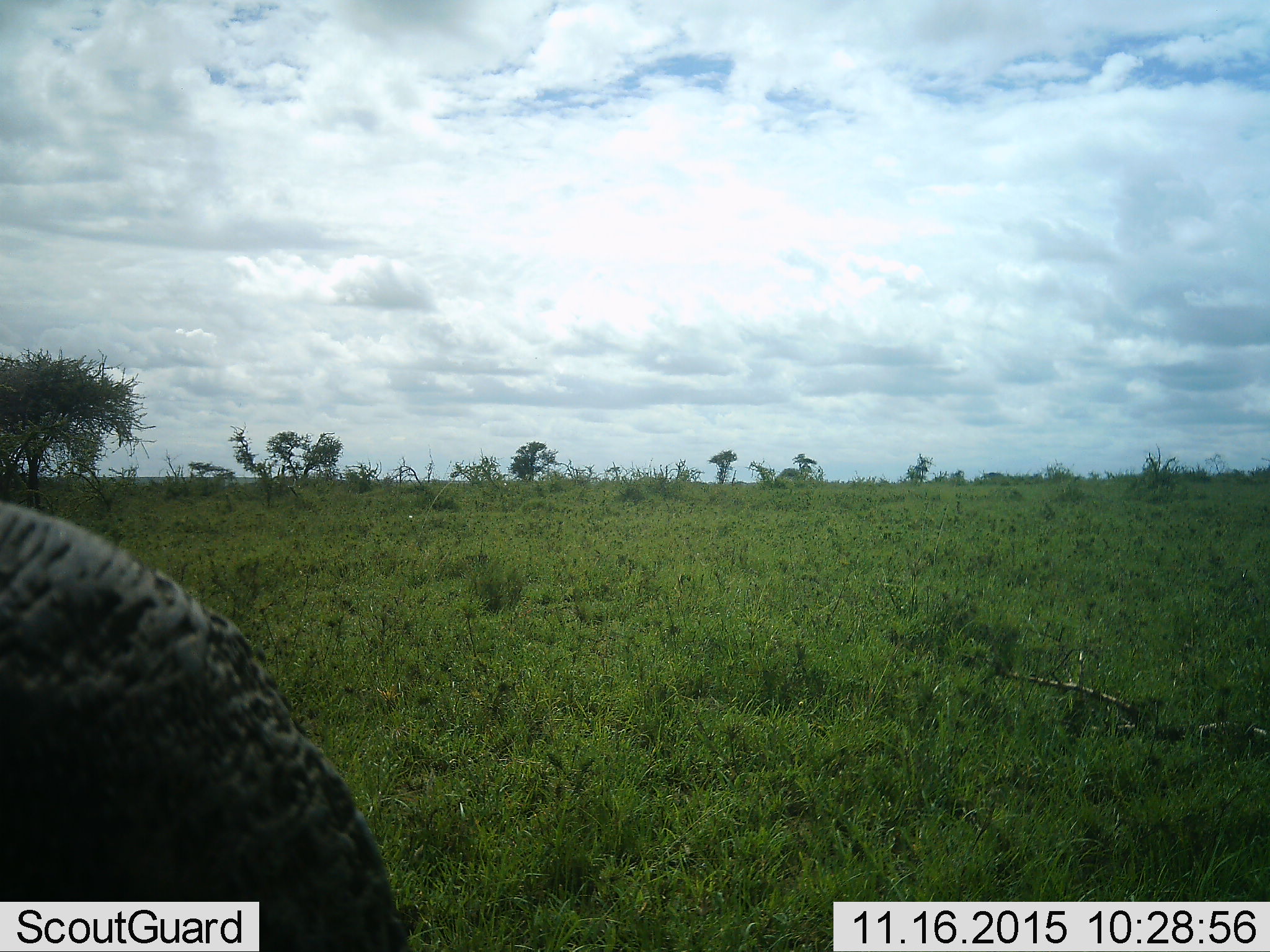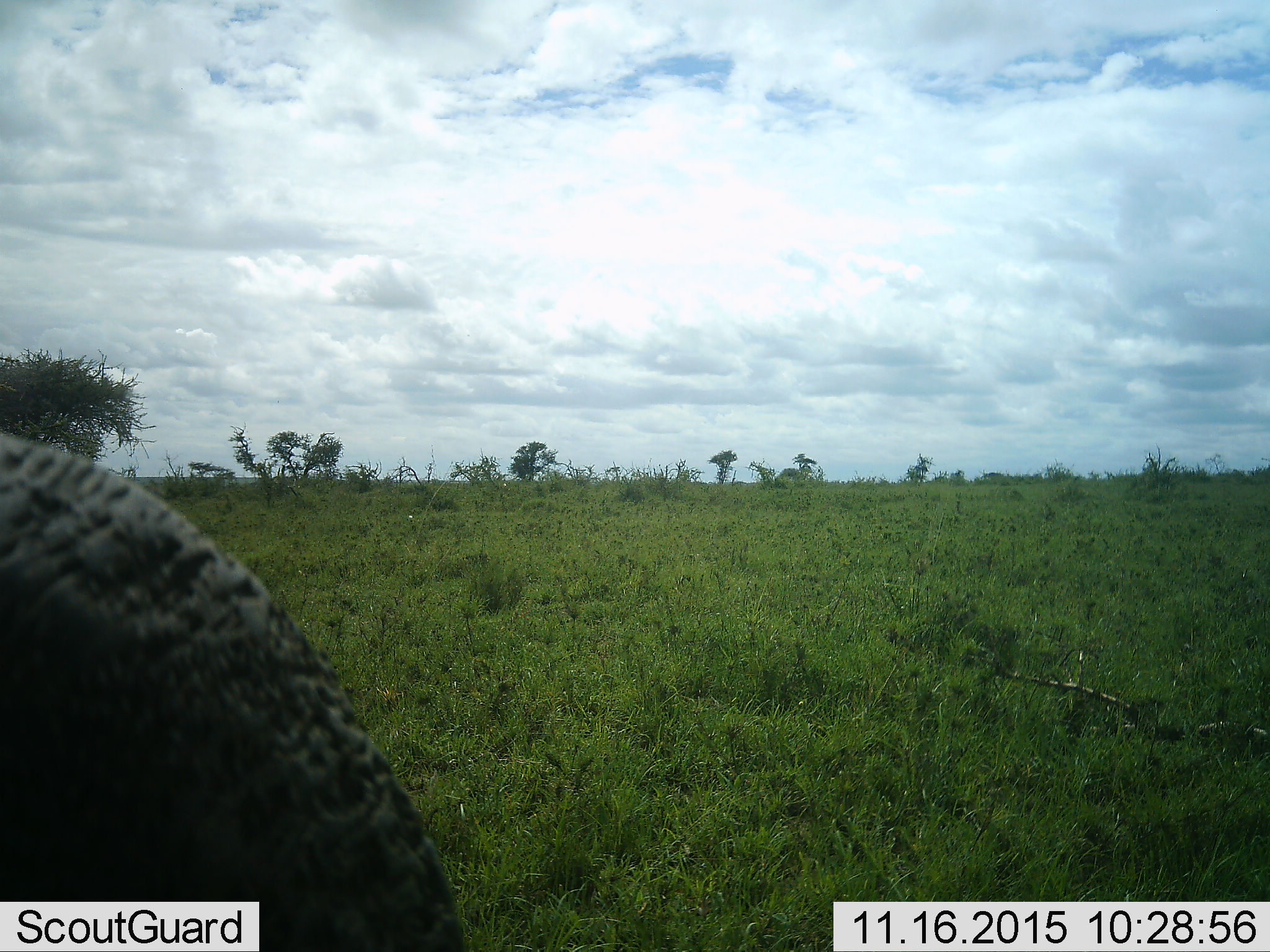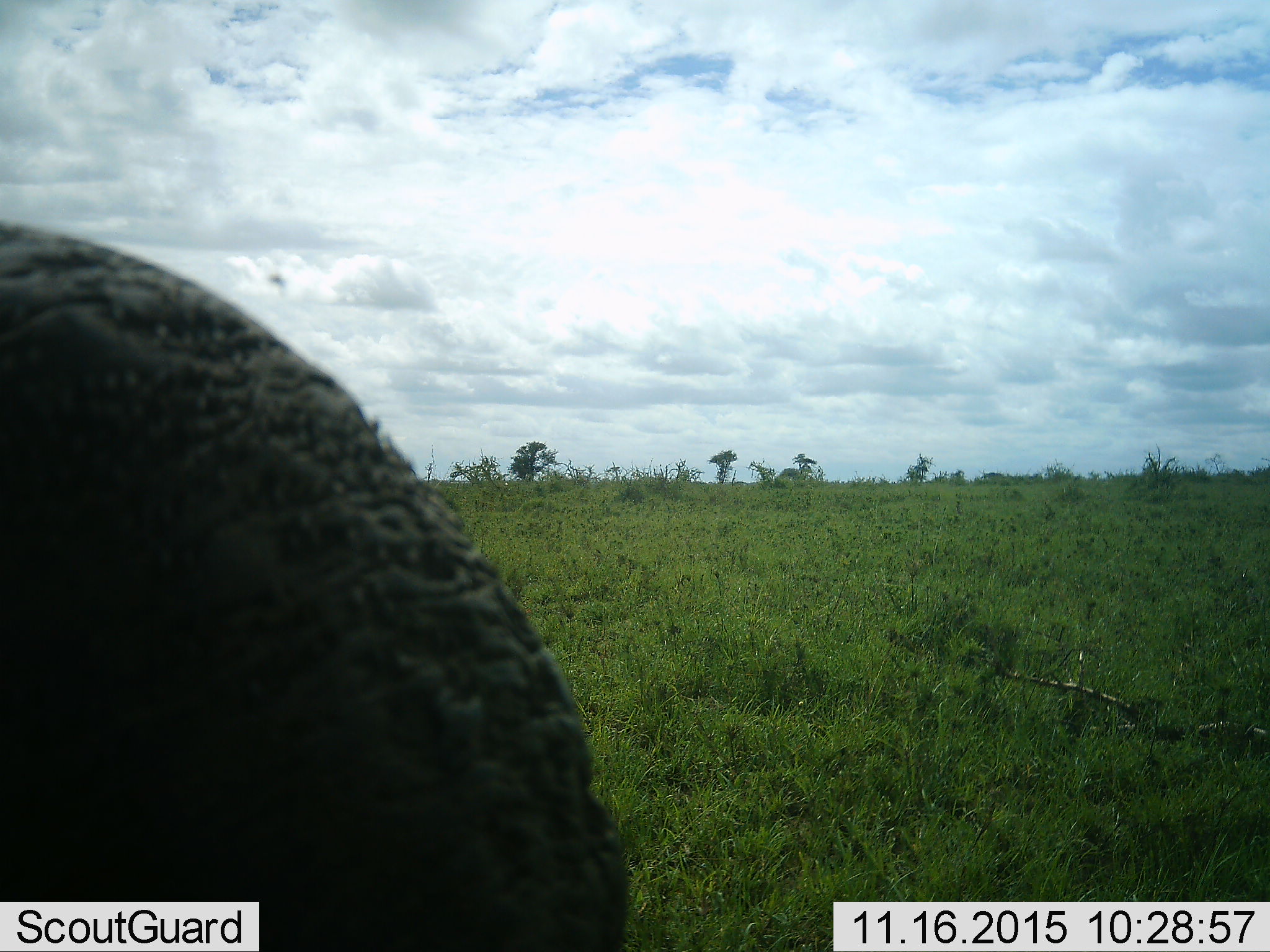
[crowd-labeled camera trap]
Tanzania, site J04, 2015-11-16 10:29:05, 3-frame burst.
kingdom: Animalia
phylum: Chordata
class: Mammalia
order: Proboscidea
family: Elephantidae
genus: Loxodonta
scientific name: Loxodonta africana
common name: african bush elephant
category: elephant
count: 1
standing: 43%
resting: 0%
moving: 57%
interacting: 0%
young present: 0%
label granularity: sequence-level